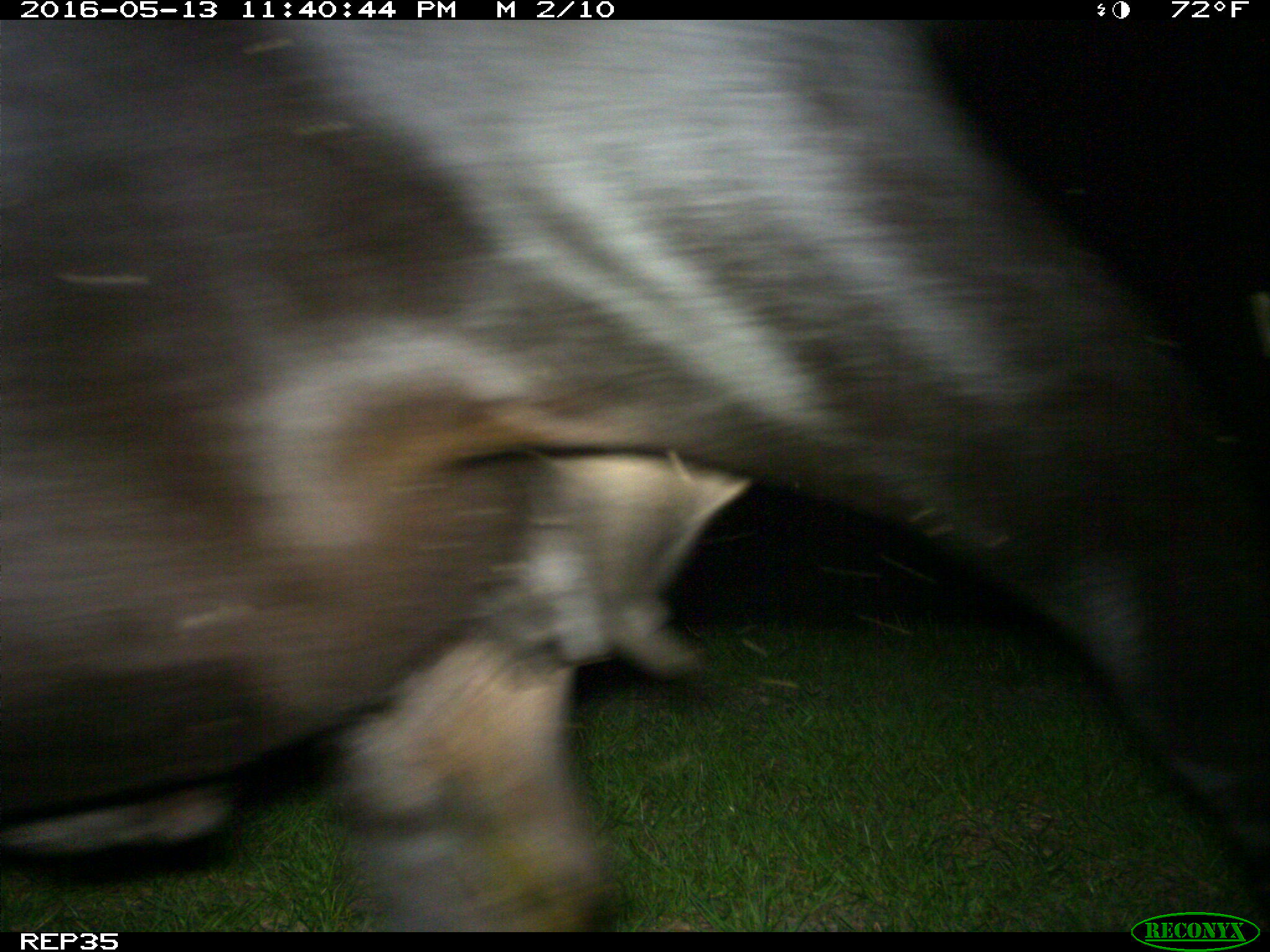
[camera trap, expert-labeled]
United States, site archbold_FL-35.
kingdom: Animalia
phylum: Chordata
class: Mammalia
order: Artiodactyla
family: Bovidae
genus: Bos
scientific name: Bos taurus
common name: domestic cow